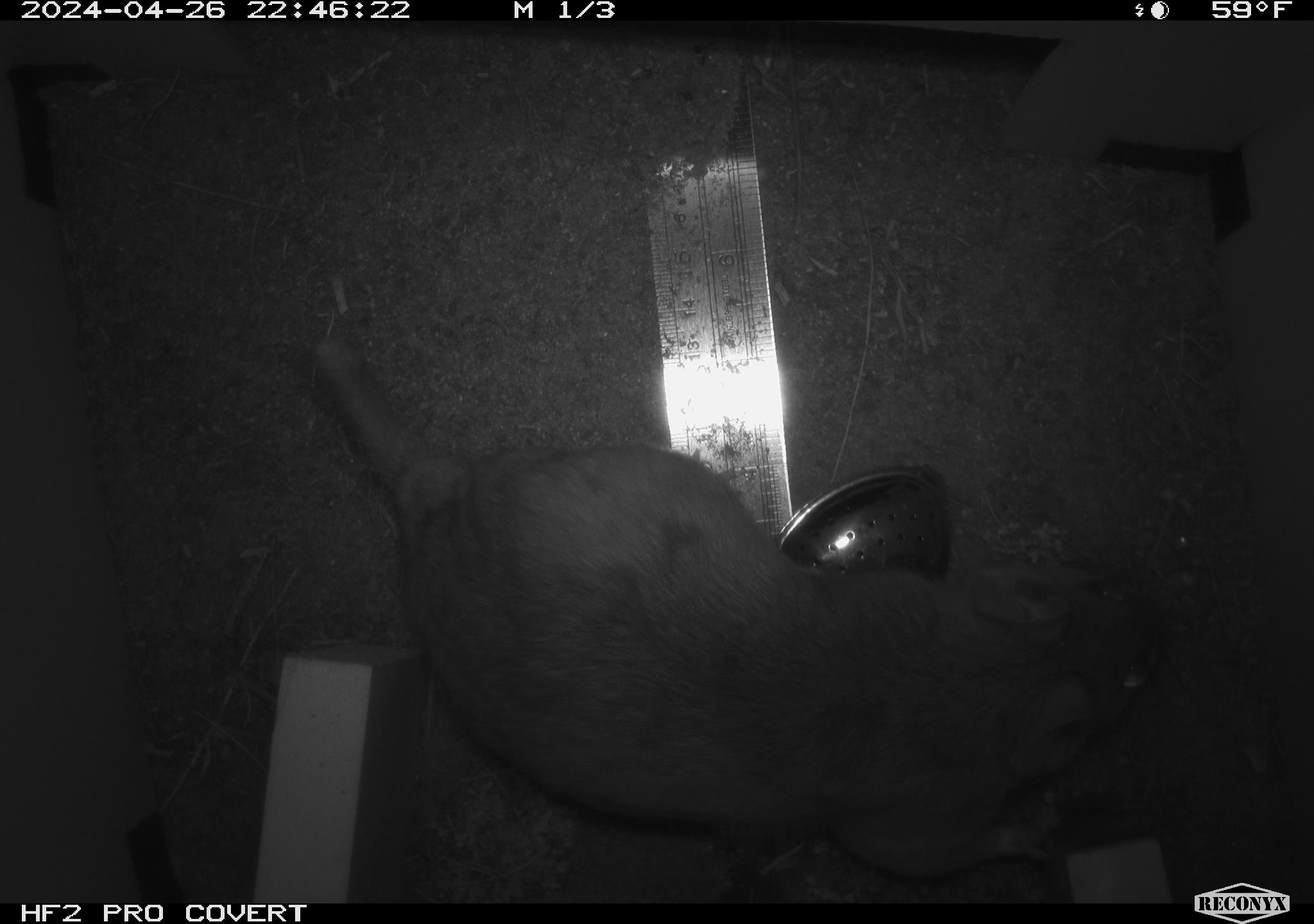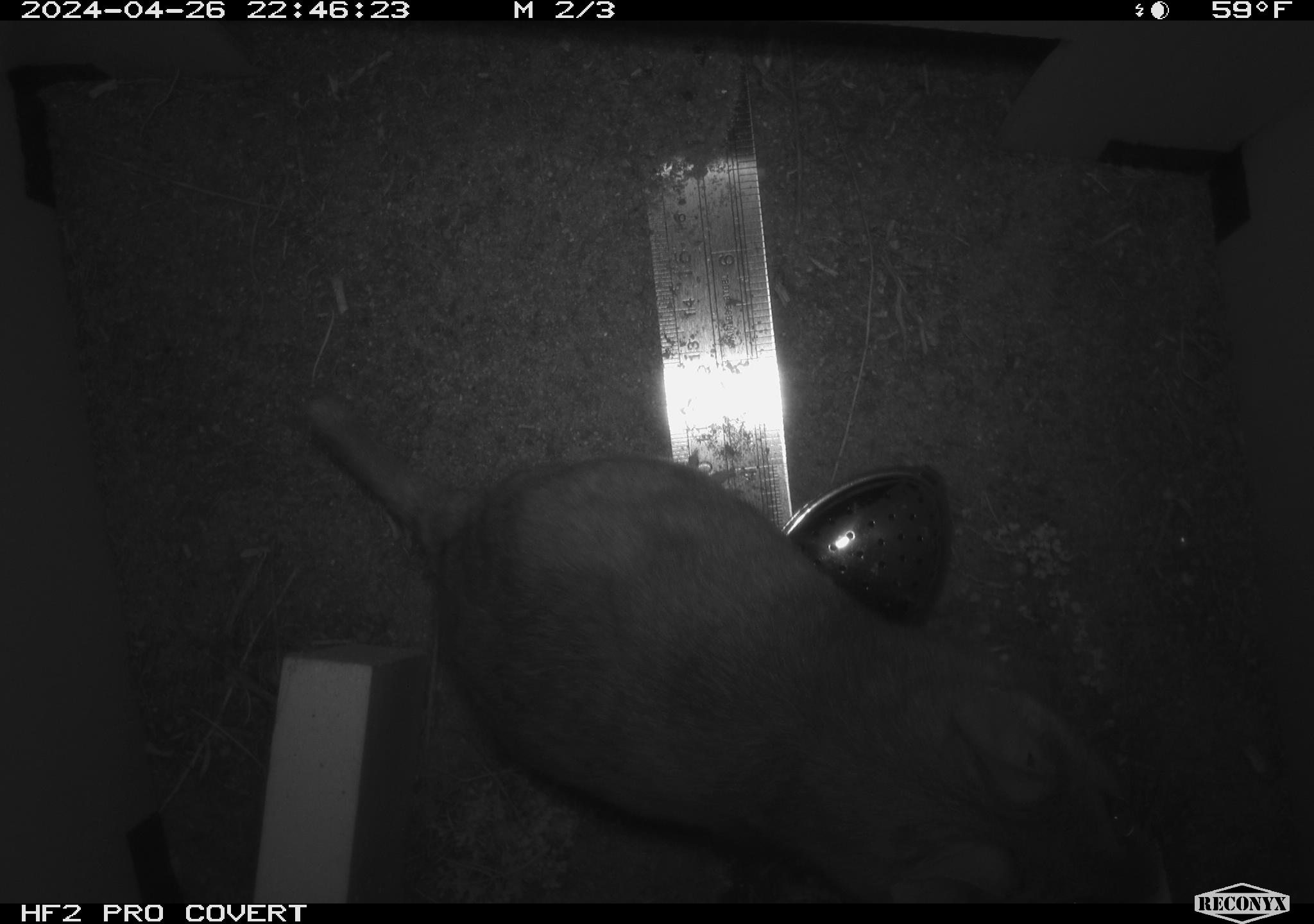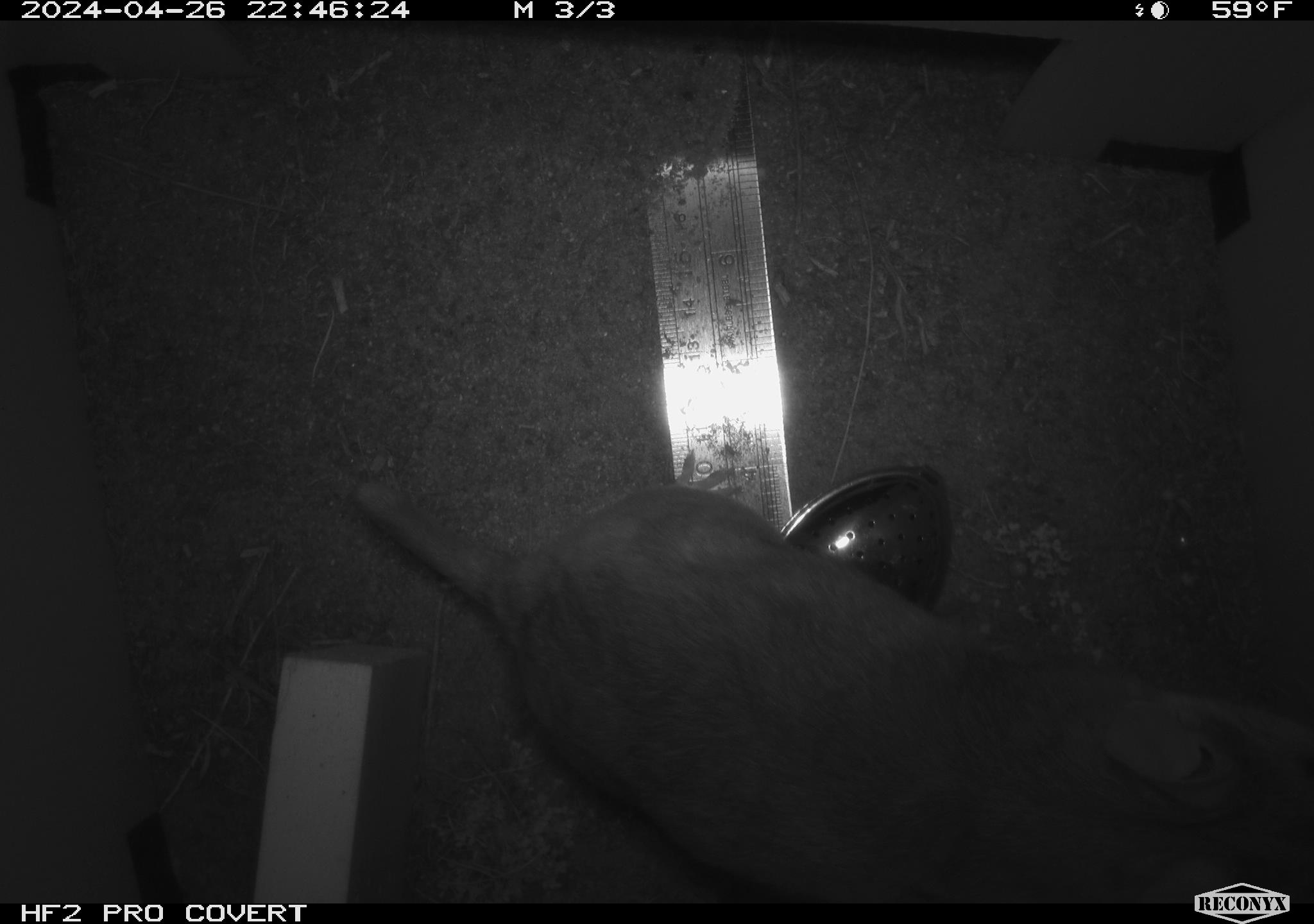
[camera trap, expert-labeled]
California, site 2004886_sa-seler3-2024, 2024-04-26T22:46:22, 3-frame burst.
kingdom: Animalia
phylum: Chordata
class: Mammalia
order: Rodentia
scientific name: Rodentia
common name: woodrat or rat or mouse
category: woodrat or rat or mouse species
Woodrat or rat or mouse species (woodrat or rat or mouse) (Rodentia).